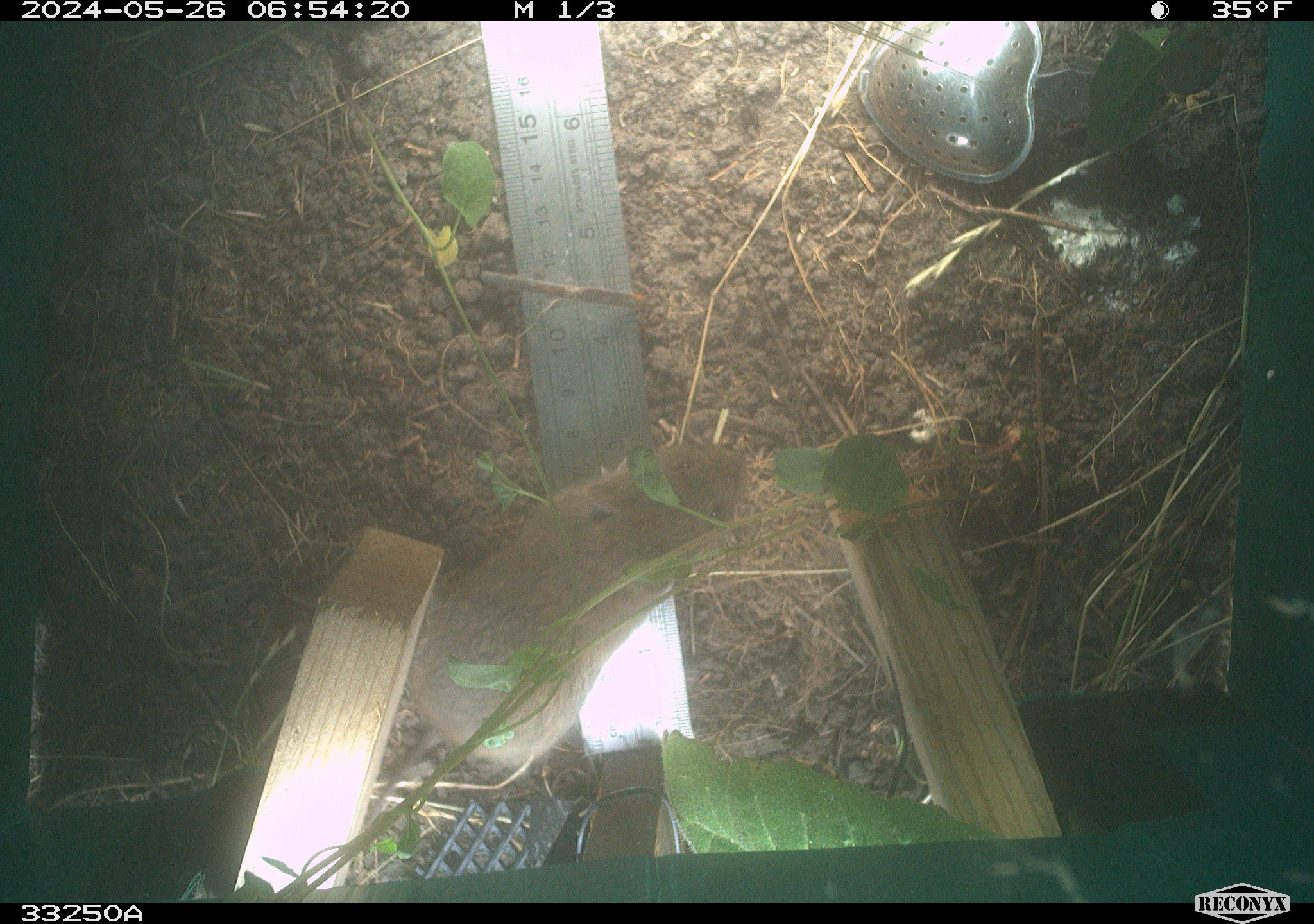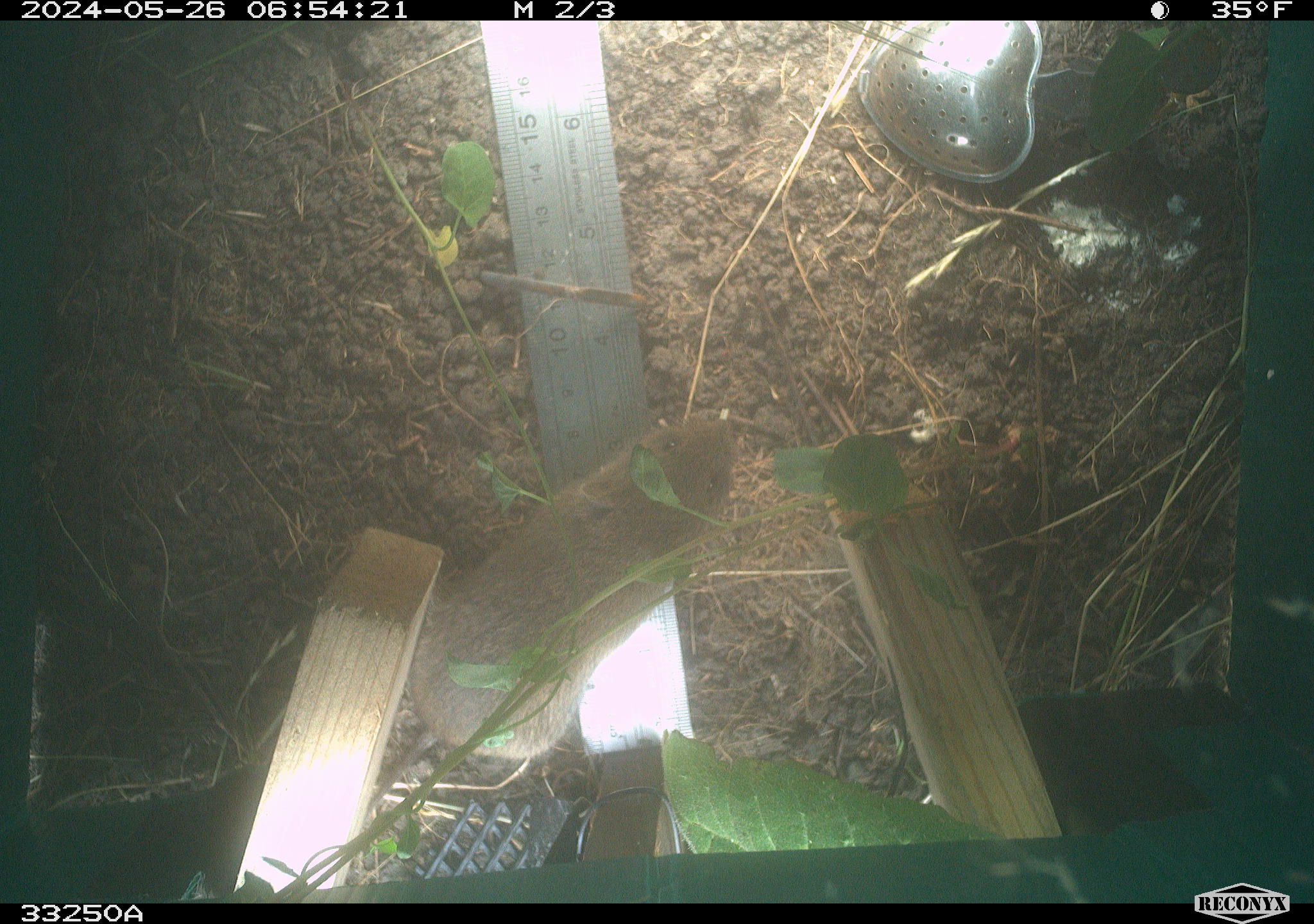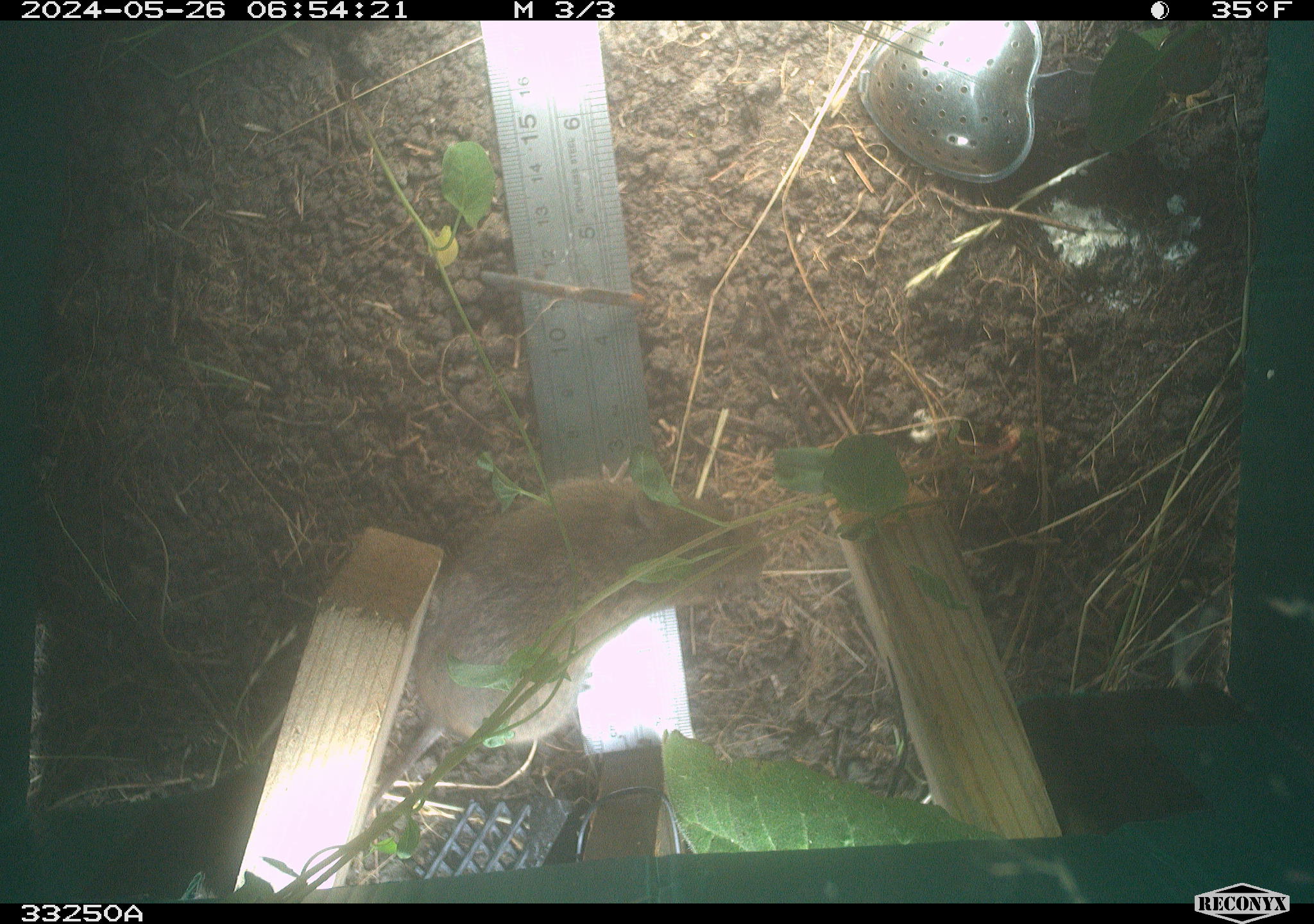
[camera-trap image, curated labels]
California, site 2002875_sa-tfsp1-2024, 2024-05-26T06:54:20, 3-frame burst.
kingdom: Animalia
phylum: Chordata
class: Mammalia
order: Rodentia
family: Cricetidae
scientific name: Arvicolinae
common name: voles, lemmings, and muskrats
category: arvicolinae subfamily